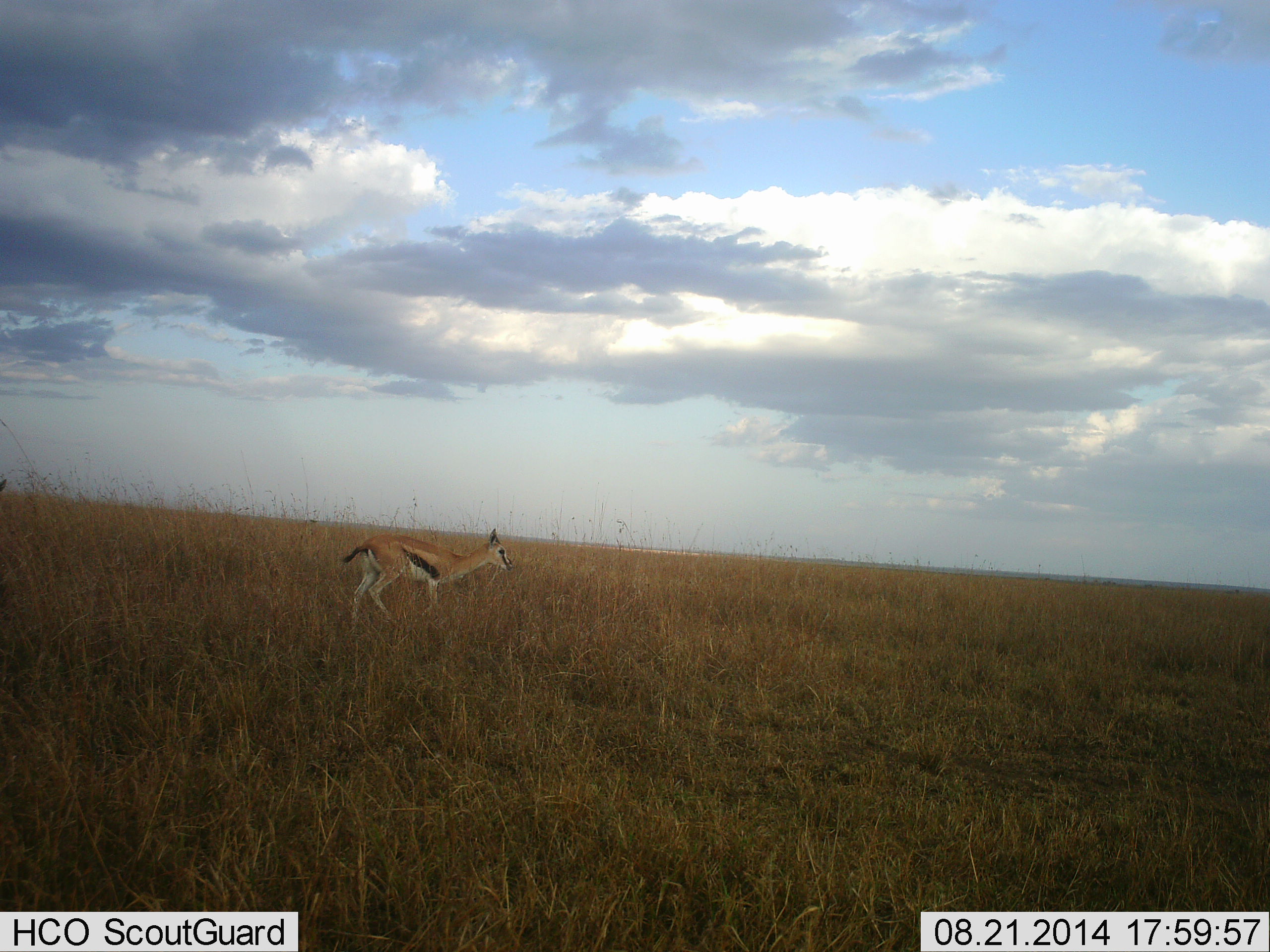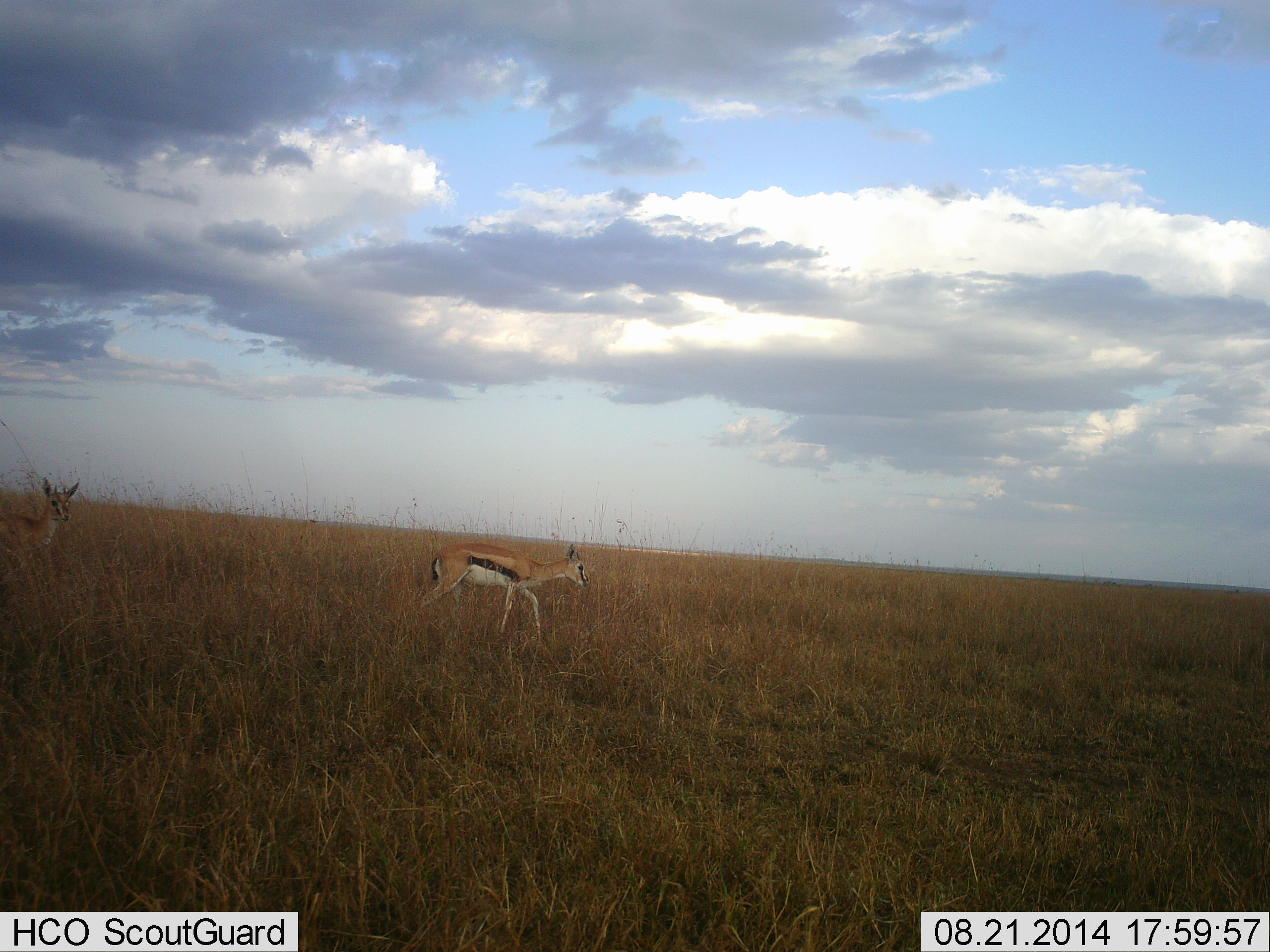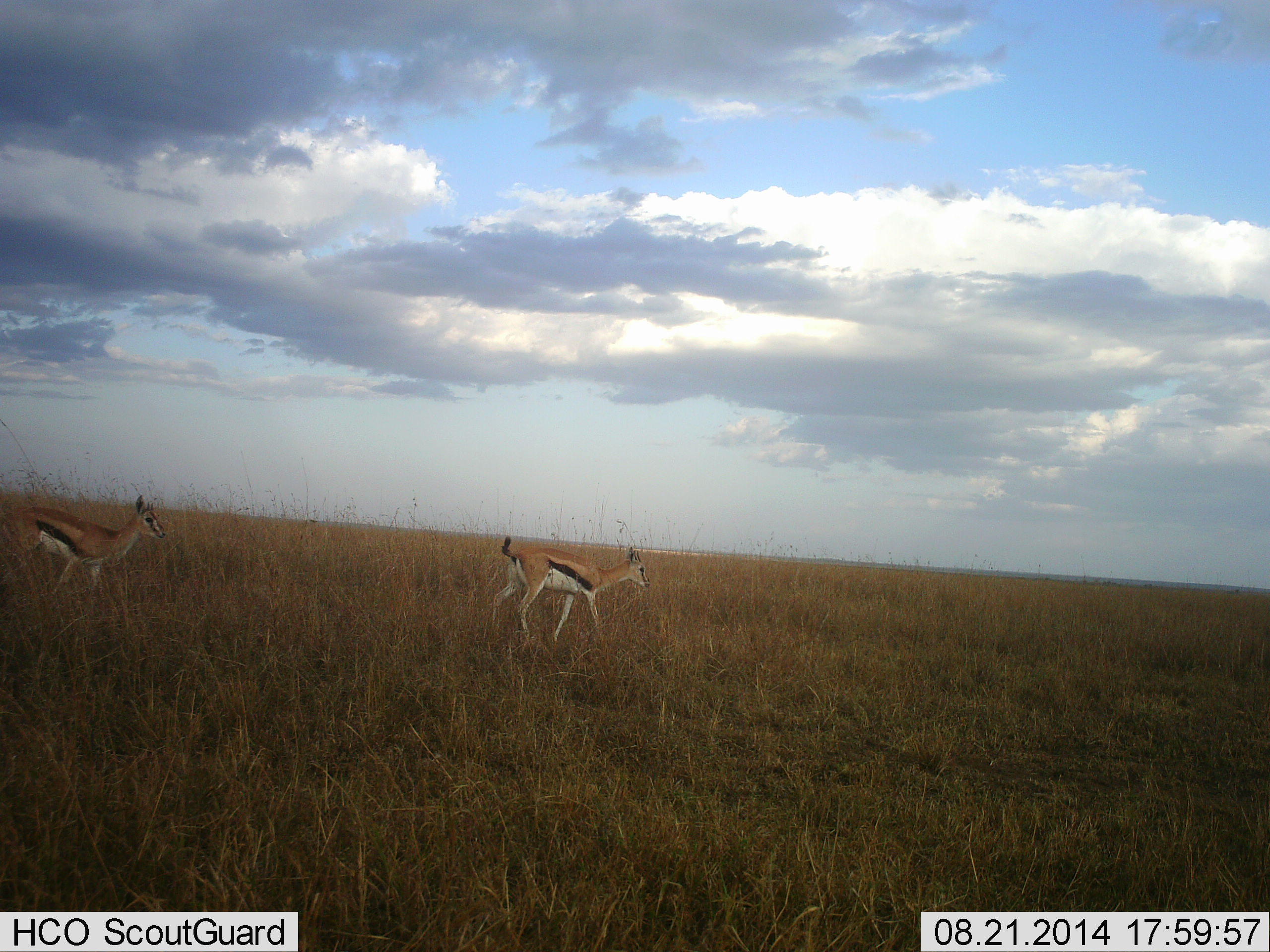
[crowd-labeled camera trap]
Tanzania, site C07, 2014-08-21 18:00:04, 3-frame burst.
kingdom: Animalia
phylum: Chordata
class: Mammalia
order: Artiodactyla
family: Bovidae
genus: Eudorcas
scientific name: Eudorcas thomsonii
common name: thomson's gazelle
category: gazellethomsons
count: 2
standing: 0%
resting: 0%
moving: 100%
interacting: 0%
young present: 10%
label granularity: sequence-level